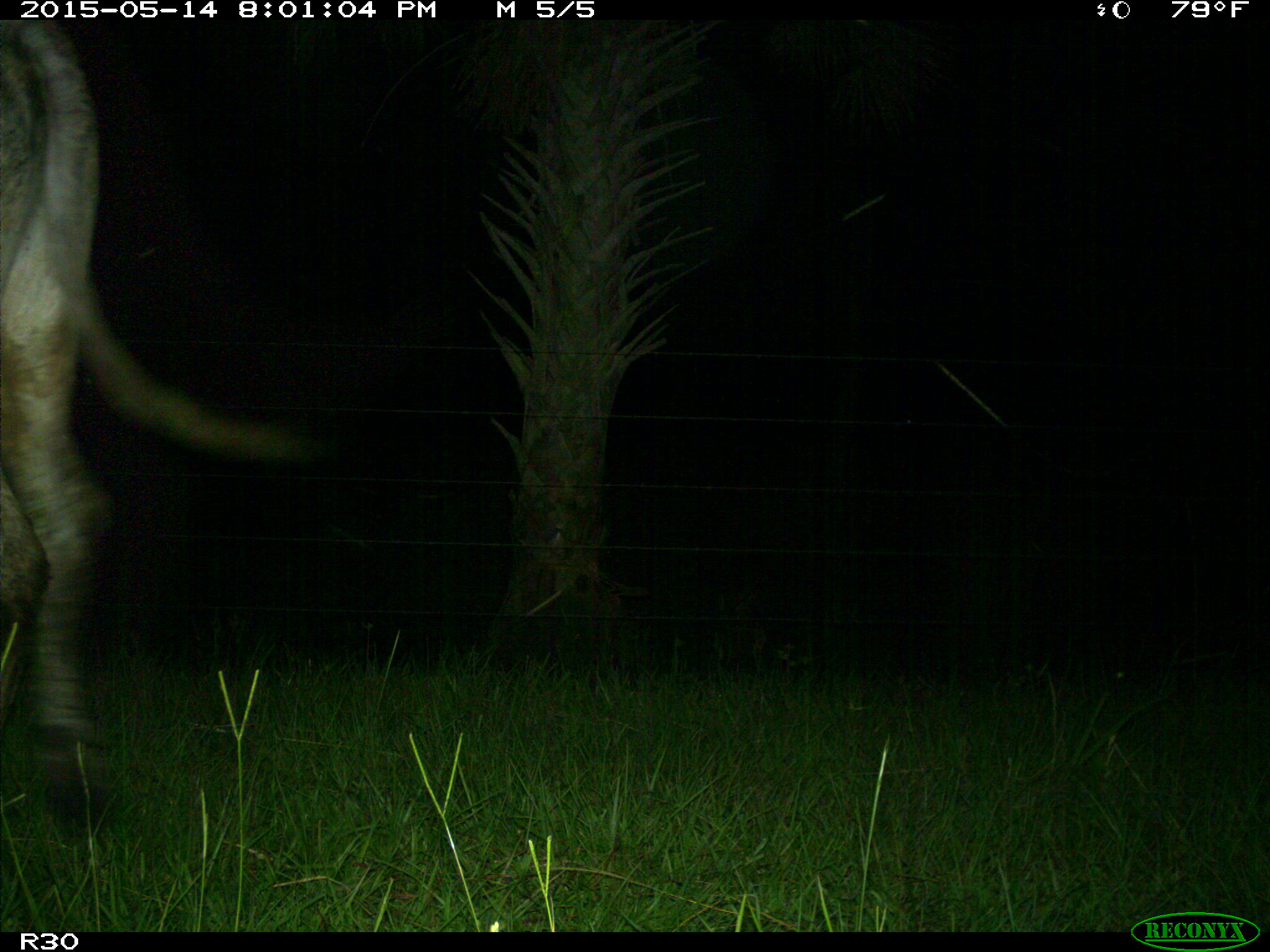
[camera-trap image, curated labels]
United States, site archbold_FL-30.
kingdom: Animalia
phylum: Chordata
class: Mammalia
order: Artiodactyla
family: Bovidae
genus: Bos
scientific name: Bos taurus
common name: domestic cow